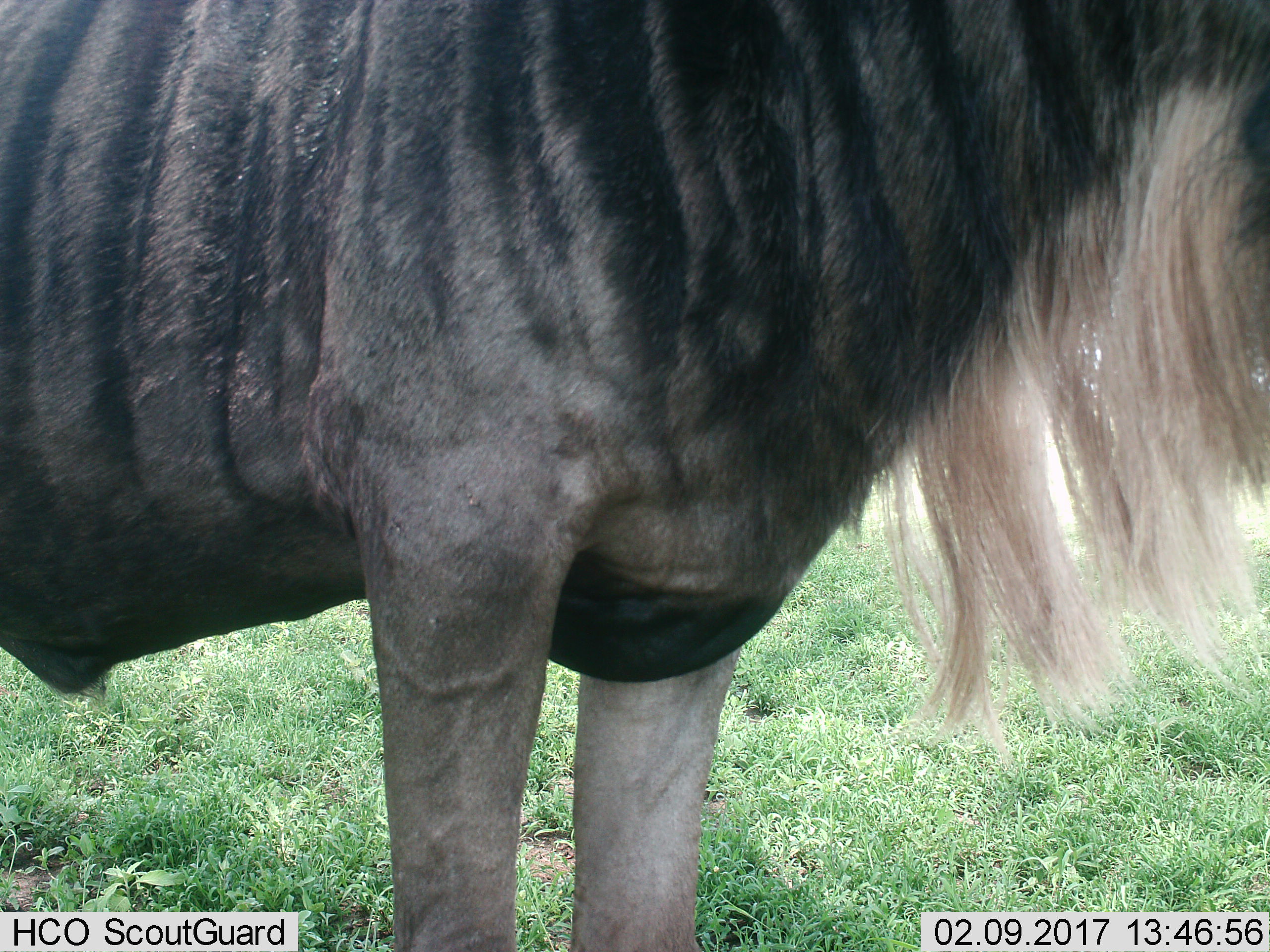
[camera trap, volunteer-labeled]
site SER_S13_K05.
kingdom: Animalia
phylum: Chordata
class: Mammalia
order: Artiodactyla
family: Bovidae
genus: Connochaetes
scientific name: Connochaetes taurinus taurinus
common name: blue wildebeest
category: wildebeestblue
Wildebeestblue (blue wildebeest) (Connochaetes taurinus taurinus), count 1. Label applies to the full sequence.